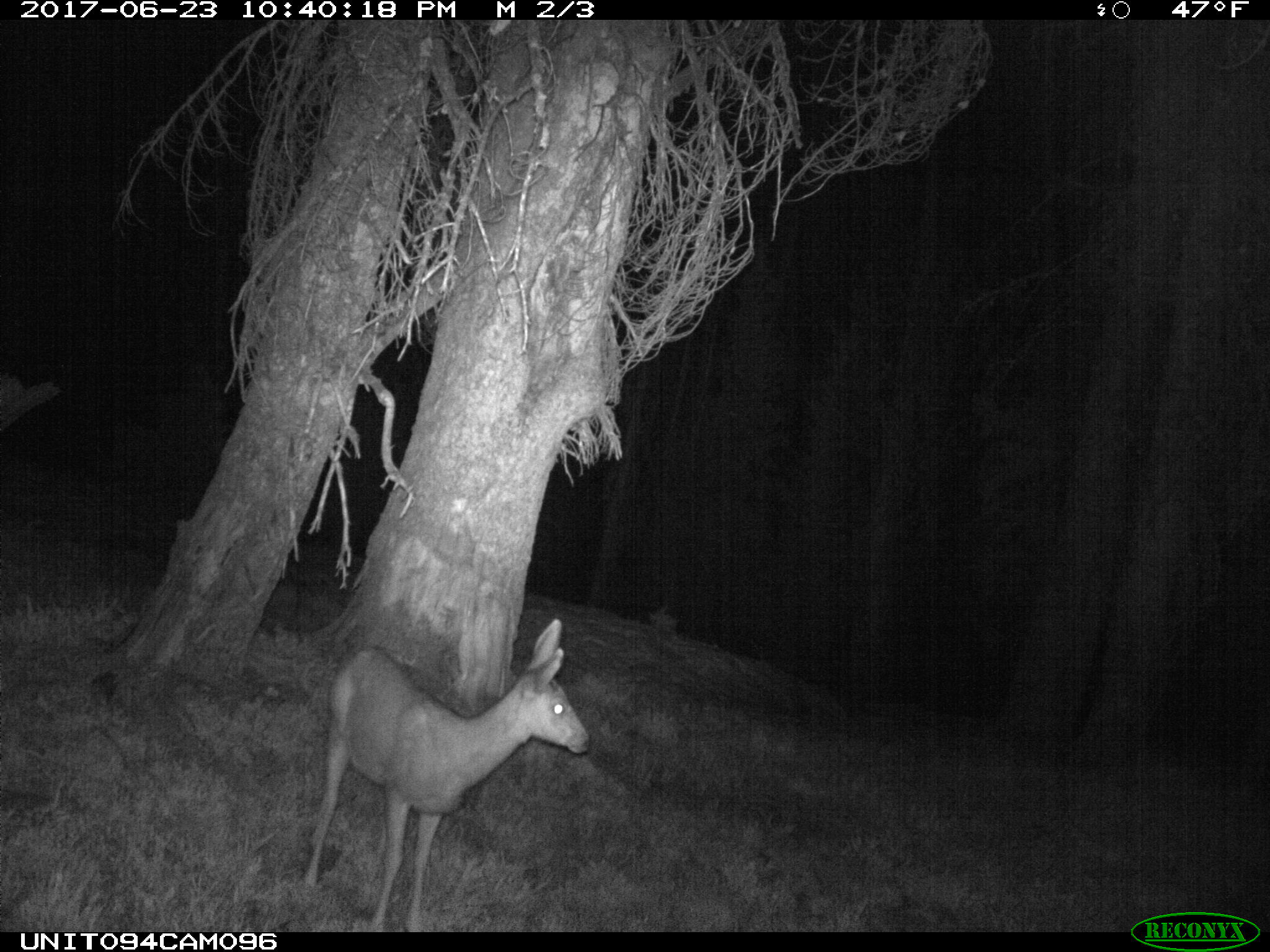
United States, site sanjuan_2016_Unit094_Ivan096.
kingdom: Animalia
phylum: Chordata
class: Mammalia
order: Artiodactyla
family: Cervidae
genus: Odocoileus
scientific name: Odocoileus hemionus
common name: mule deer